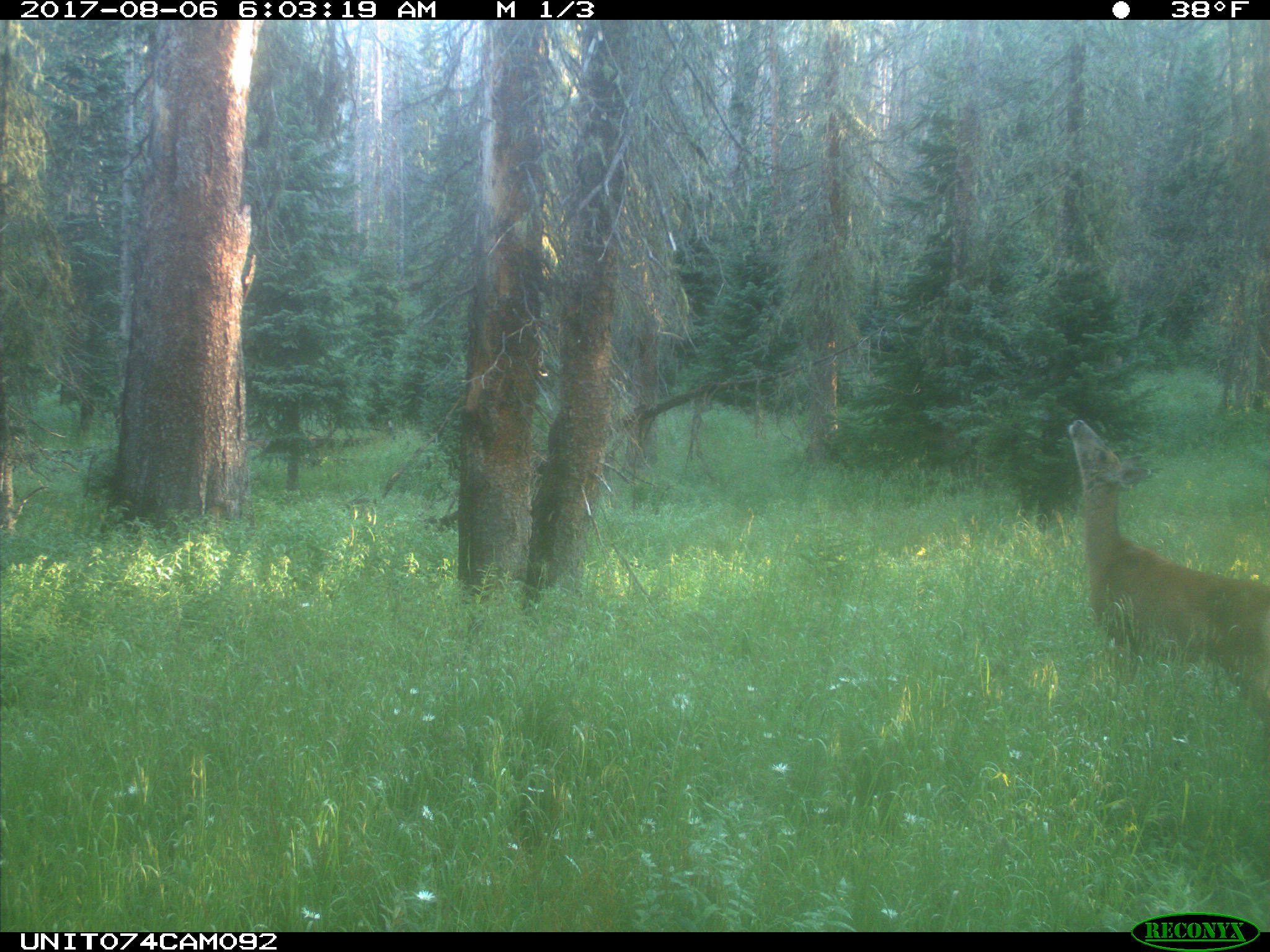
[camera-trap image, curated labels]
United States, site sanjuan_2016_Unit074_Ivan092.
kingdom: Animalia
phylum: Chordata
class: Mammalia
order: Artiodactyla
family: Cervidae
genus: Odocoileus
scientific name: Odocoileus hemionus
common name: mule deer